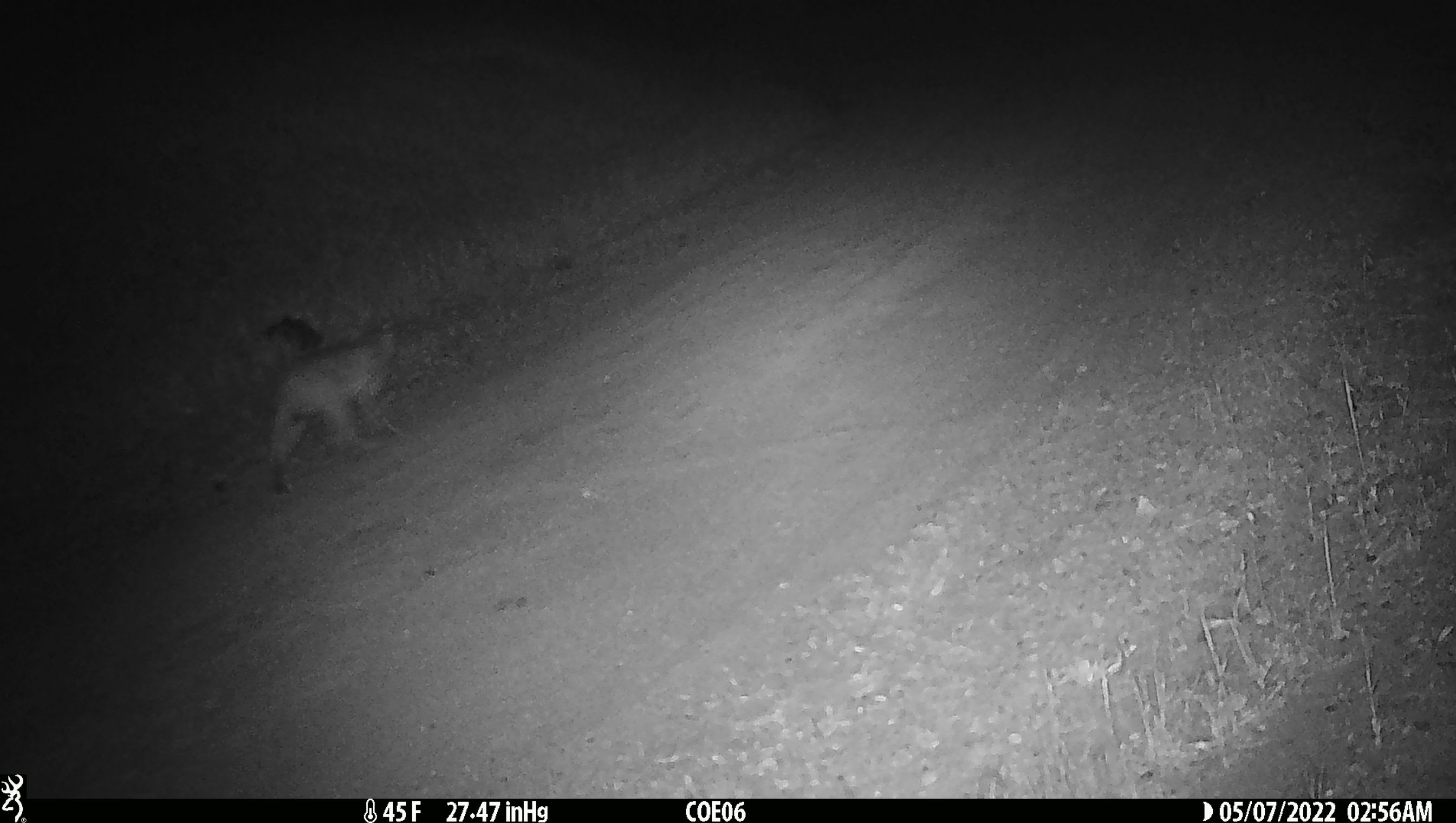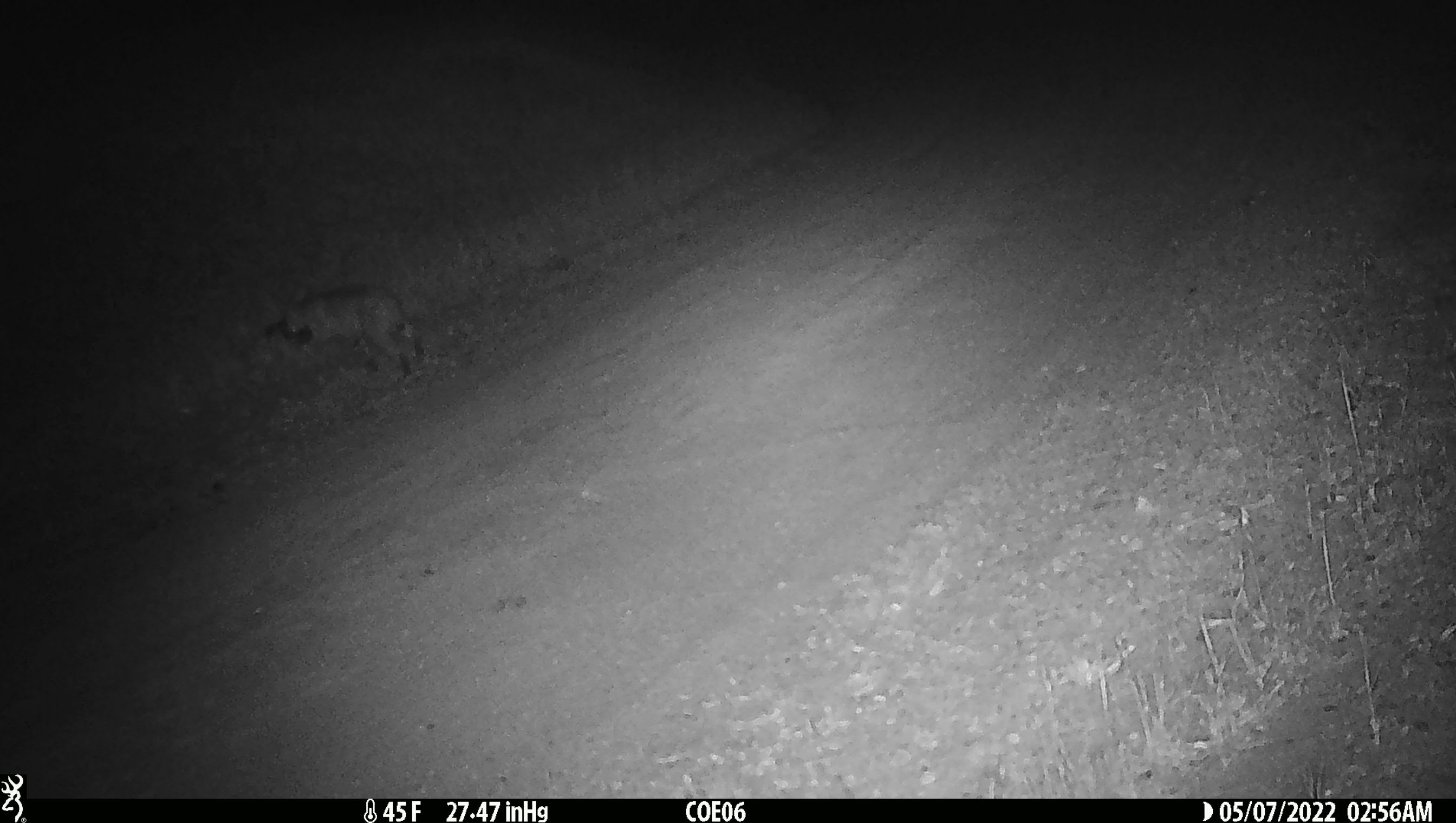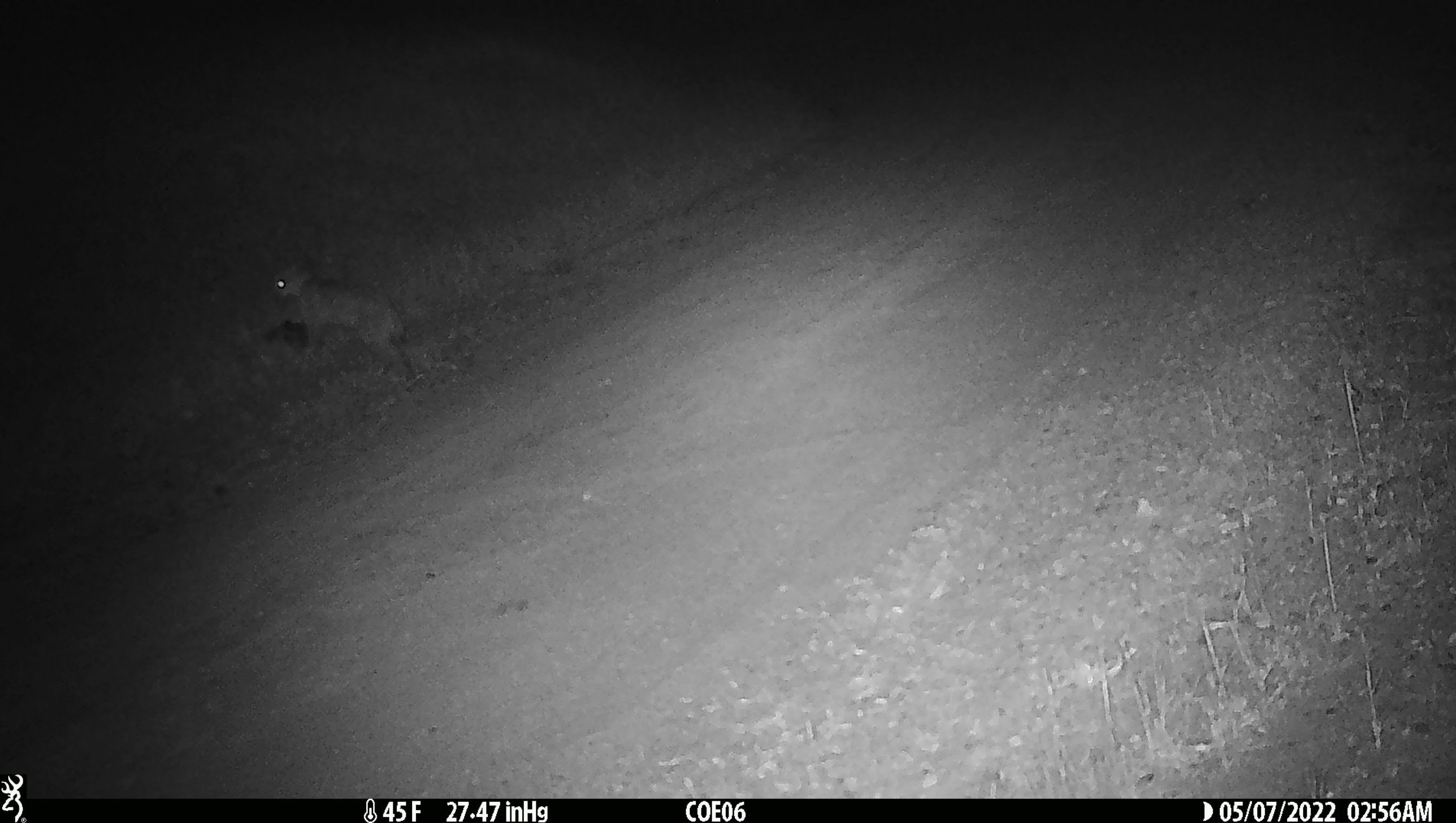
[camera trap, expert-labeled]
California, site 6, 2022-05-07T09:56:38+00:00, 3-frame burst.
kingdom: Animalia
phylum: Chordata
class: Mammalia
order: Carnivora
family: Felidae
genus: Lynx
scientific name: Lynx rufus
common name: bobcat